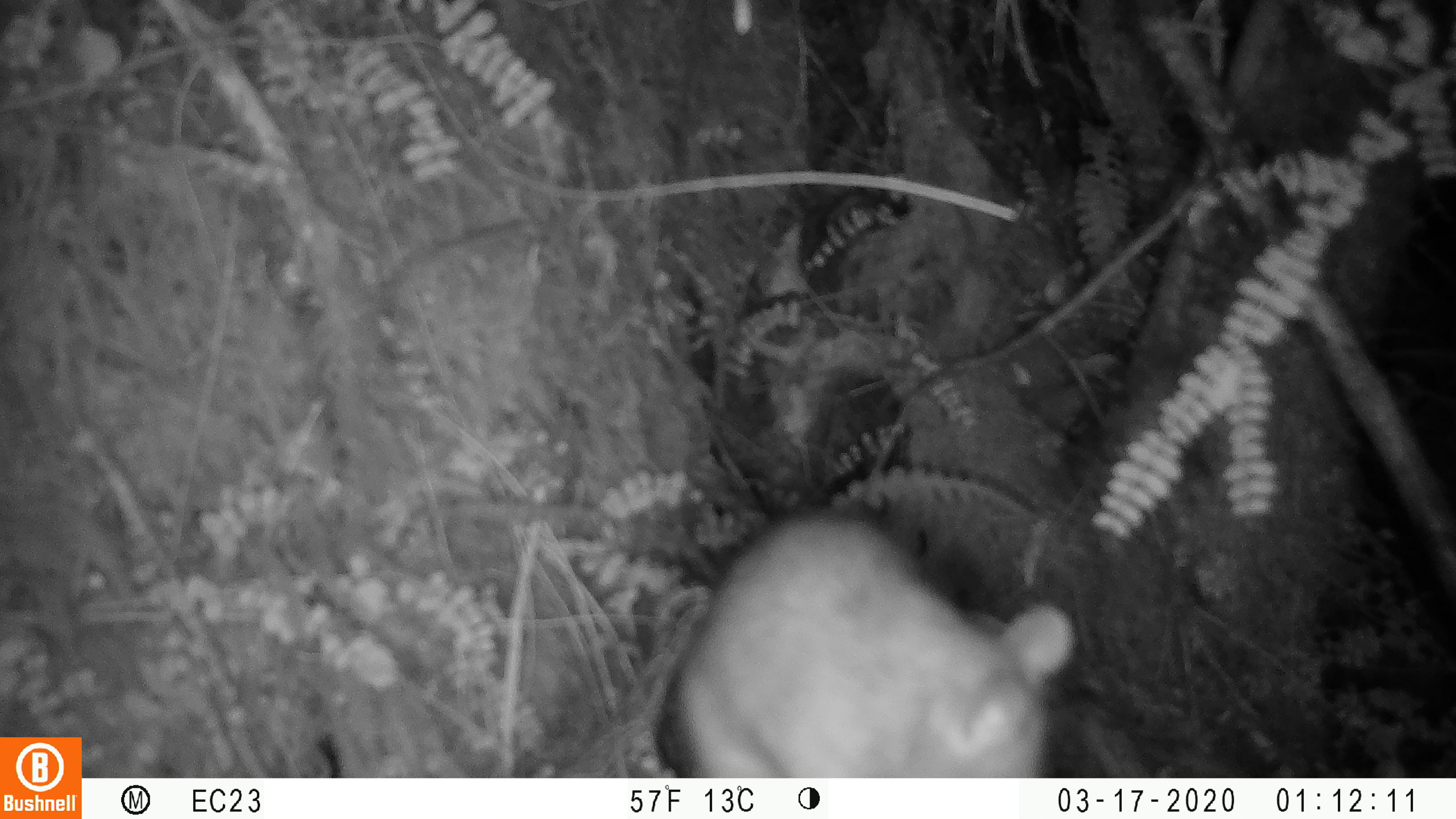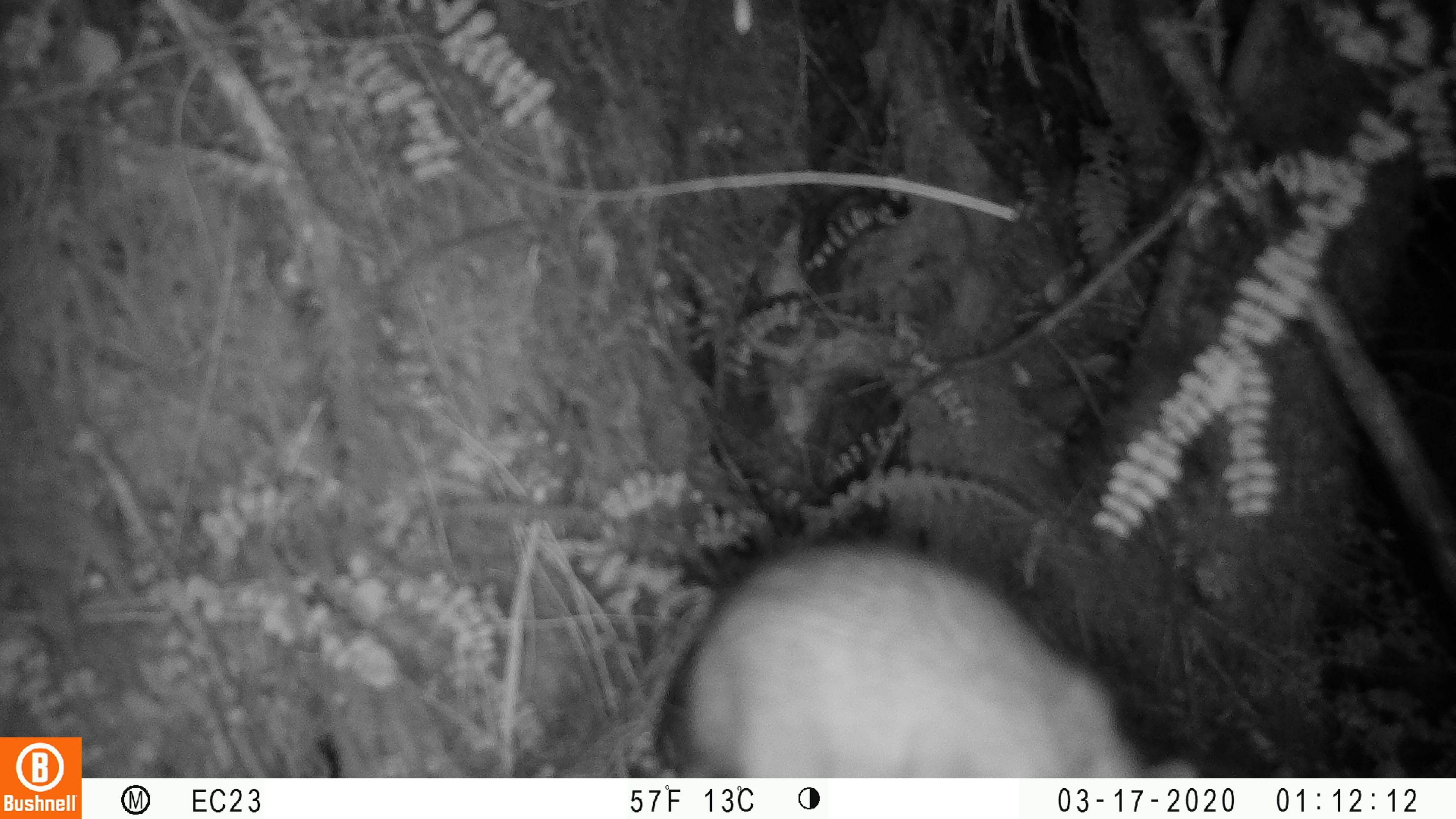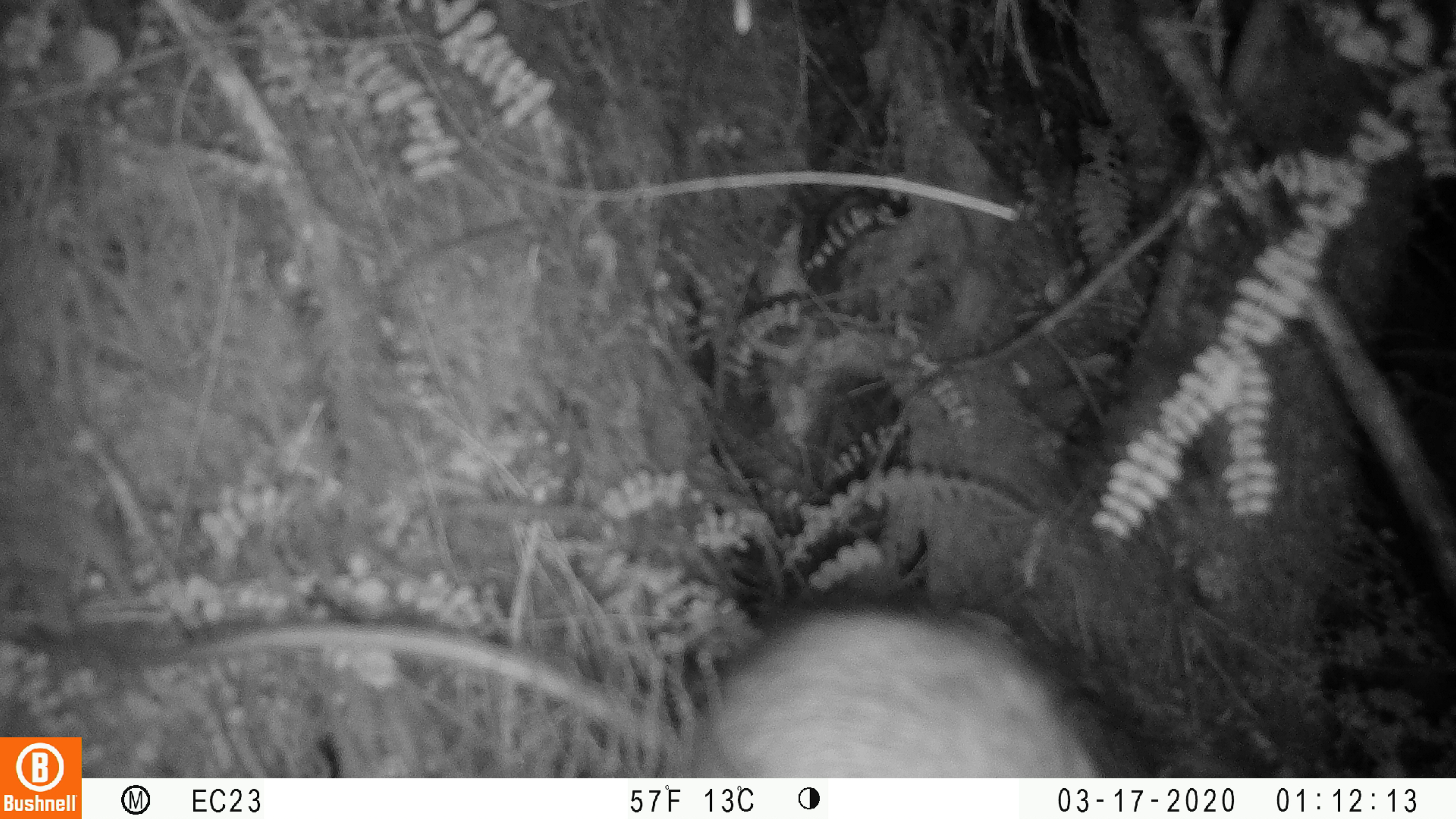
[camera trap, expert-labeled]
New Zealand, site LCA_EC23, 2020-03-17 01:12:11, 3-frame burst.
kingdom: Animalia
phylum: Chordata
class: Mammalia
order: Rodentia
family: Muridae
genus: Rattus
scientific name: Rattus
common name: rat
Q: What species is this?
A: Rat (Rattus).